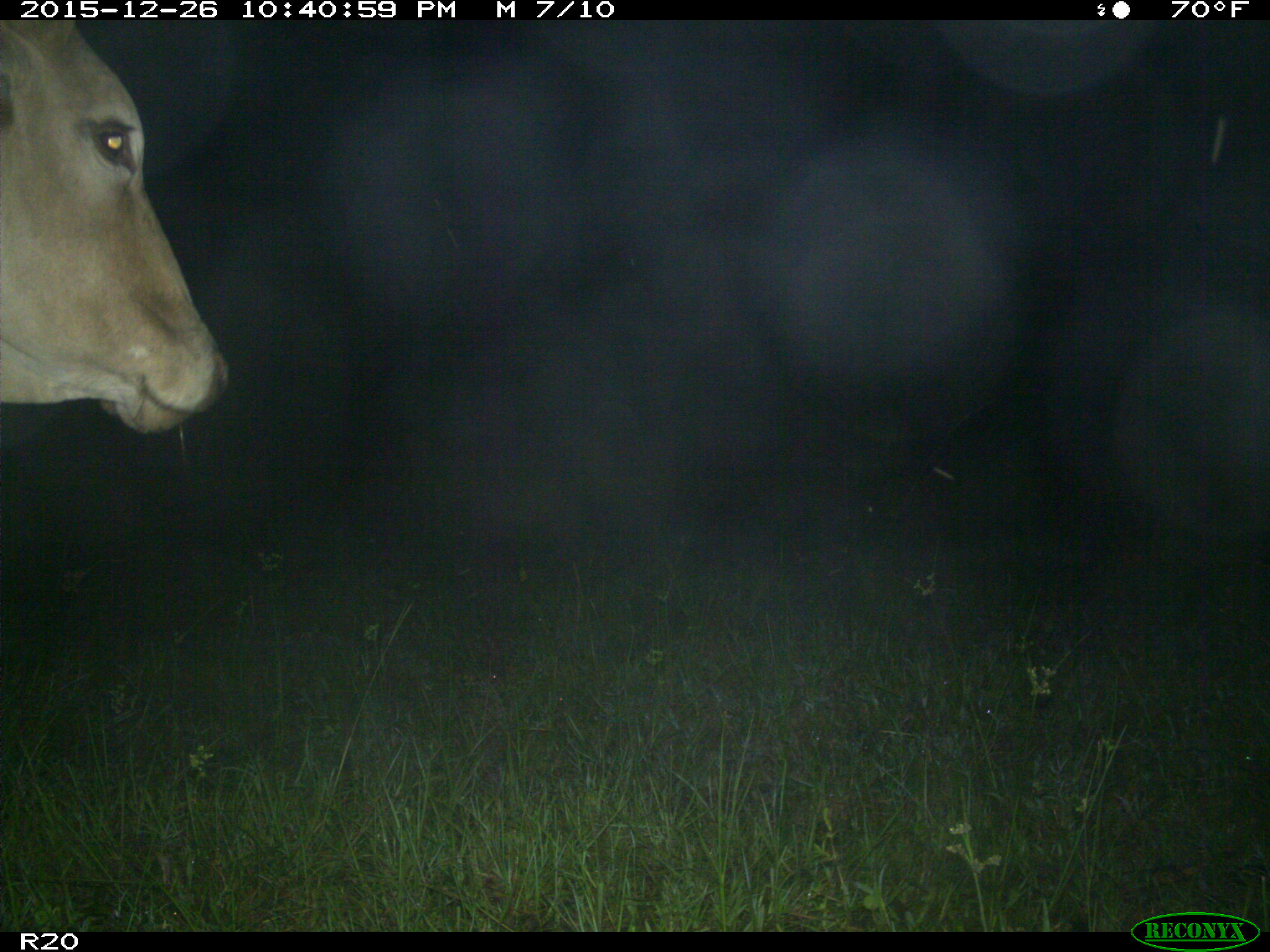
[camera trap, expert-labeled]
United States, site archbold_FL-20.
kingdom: Animalia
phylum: Chordata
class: Mammalia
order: Artiodactyla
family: Bovidae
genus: Bos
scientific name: Bos taurus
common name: domestic cow